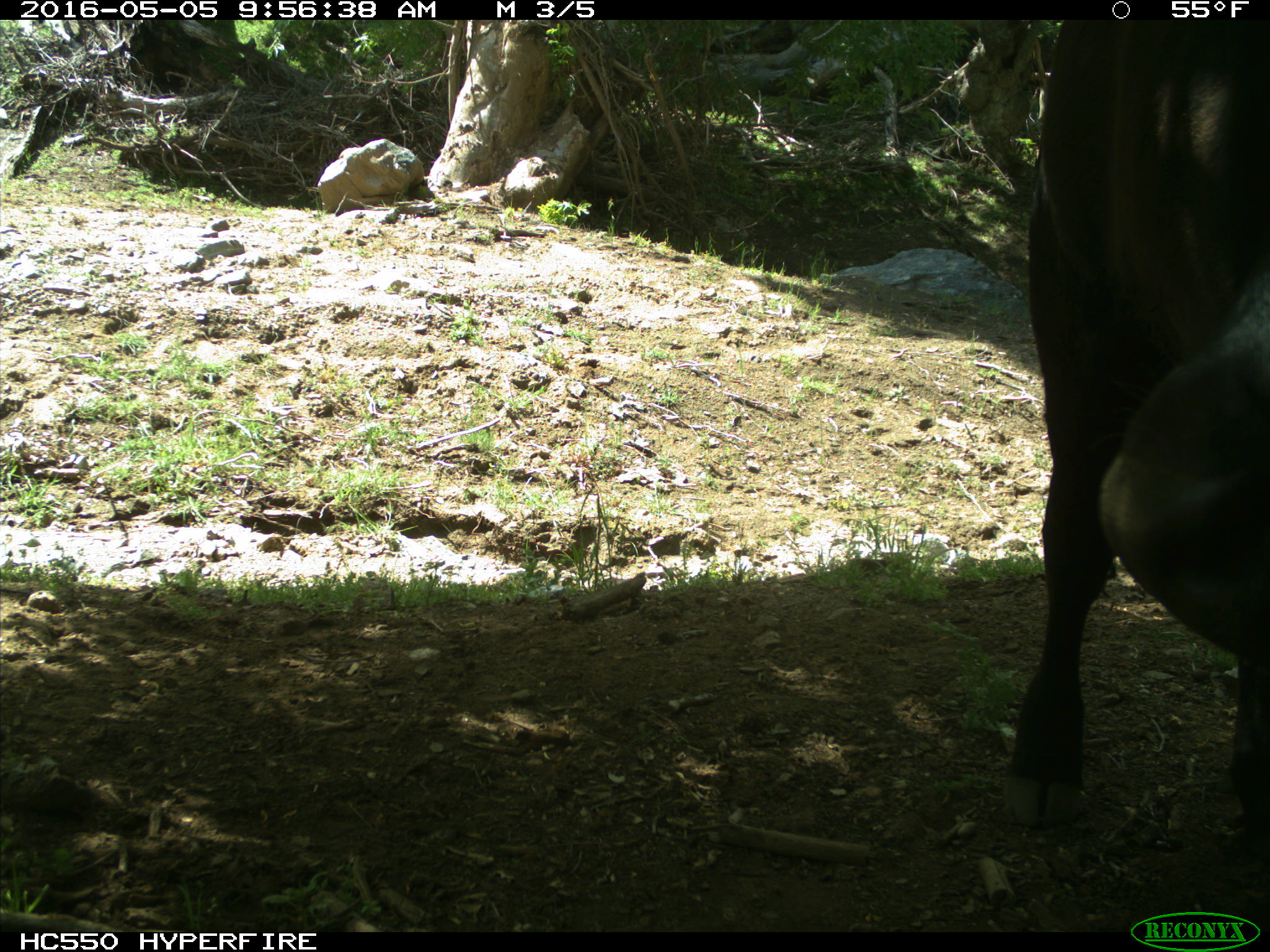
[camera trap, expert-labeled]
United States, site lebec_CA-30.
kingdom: Animalia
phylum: Chordata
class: Mammalia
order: Artiodactyla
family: Bovidae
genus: Bos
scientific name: Bos taurus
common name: domestic cow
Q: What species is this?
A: Bos taurus (domestic cow).